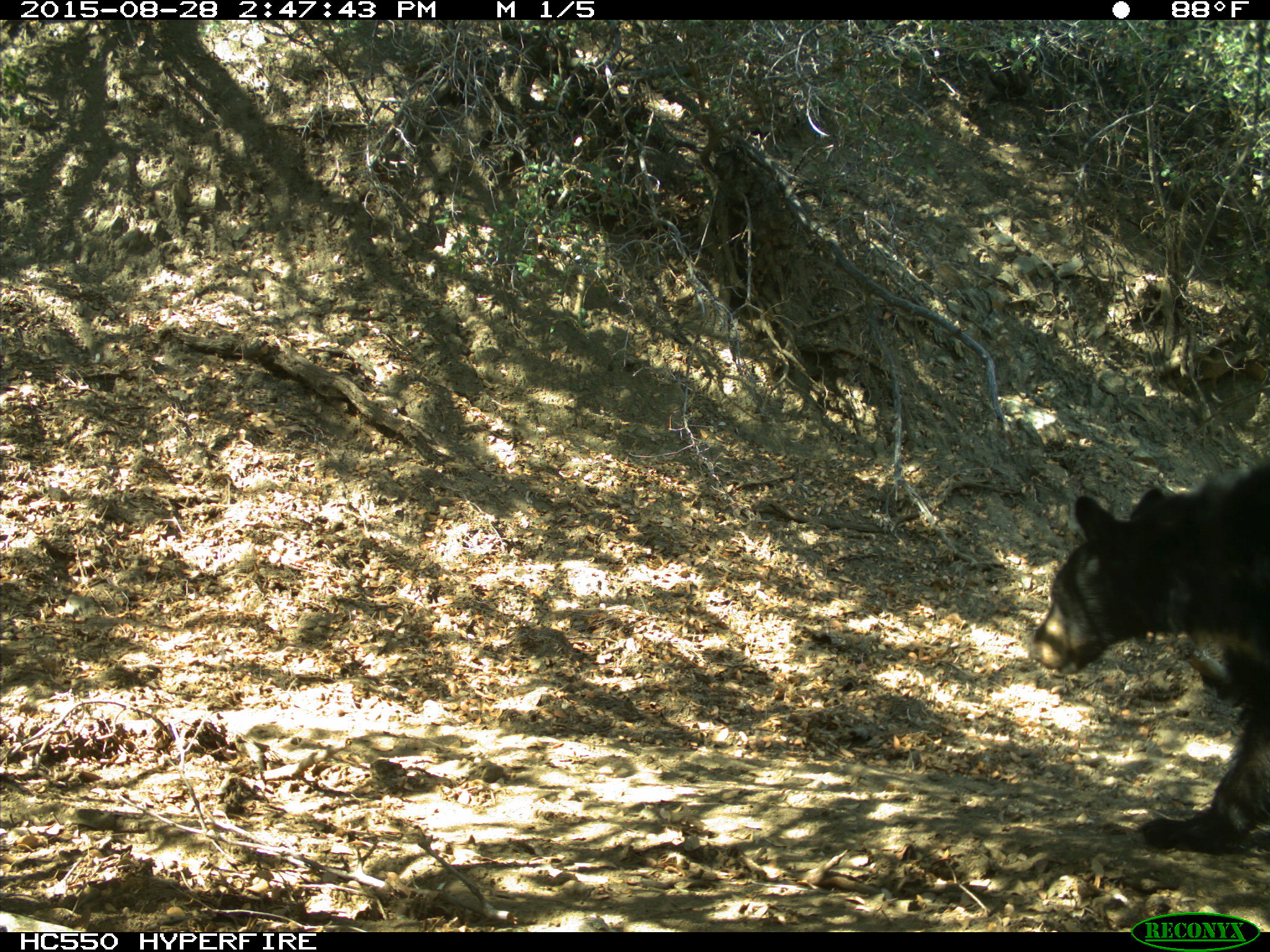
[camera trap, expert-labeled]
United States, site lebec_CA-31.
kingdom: Animalia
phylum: Chordata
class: Mammalia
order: Carnivora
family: Ursidae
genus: Ursus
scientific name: Ursus americanus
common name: american black bear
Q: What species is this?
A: Ursus americanus (american black bear).